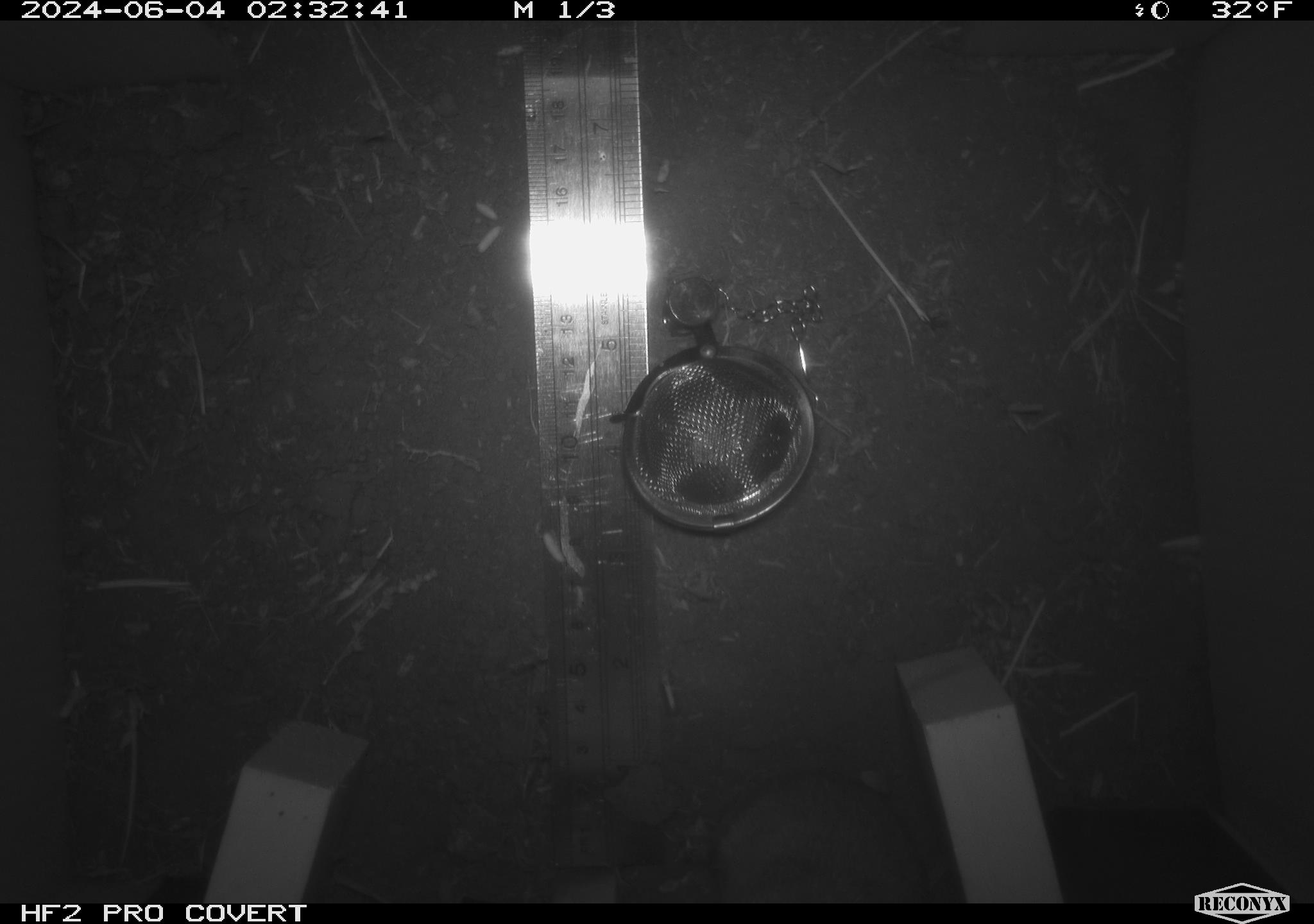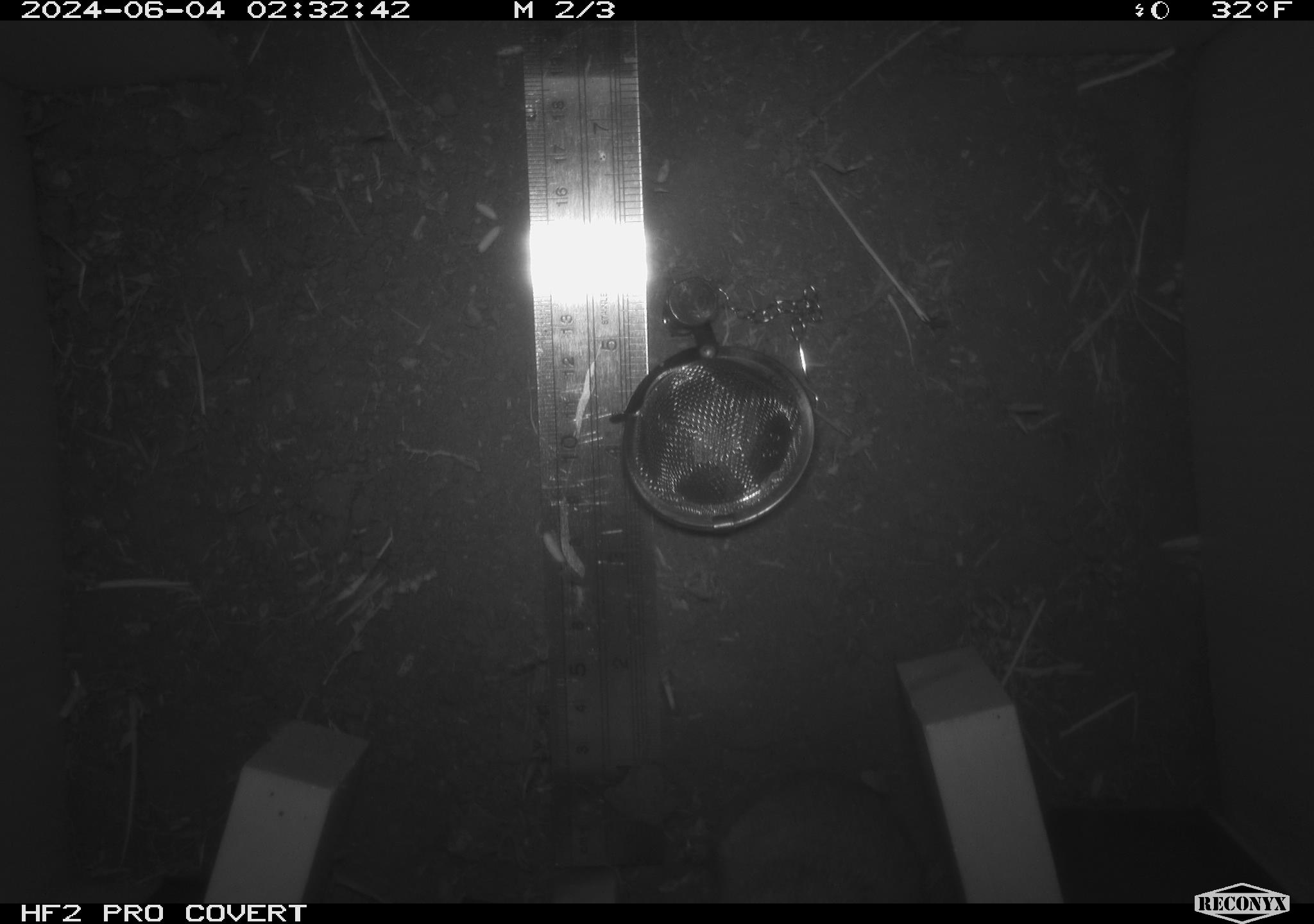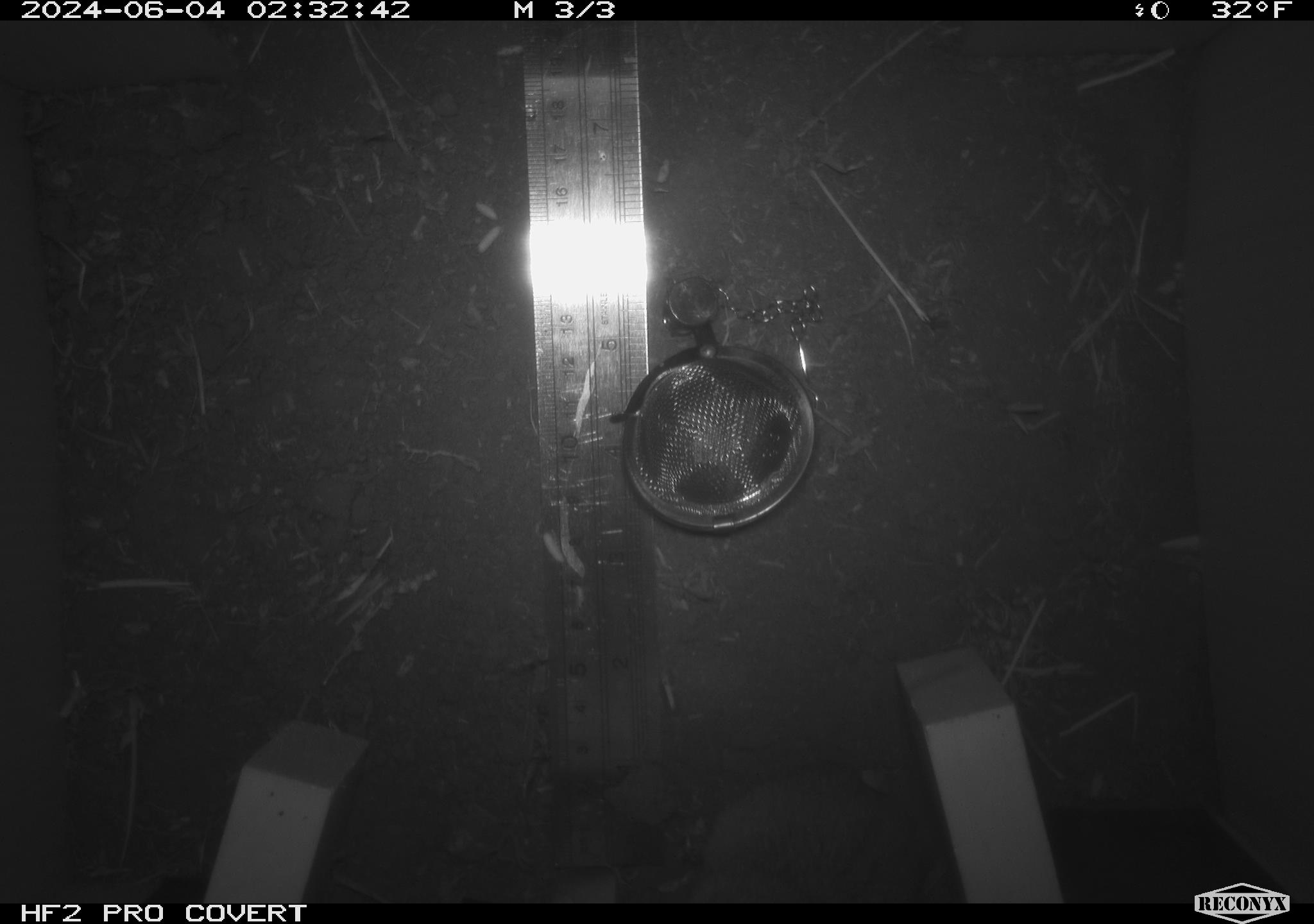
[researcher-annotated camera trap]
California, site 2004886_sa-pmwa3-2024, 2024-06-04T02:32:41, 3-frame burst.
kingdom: Animalia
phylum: Chordata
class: Mammalia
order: Rodentia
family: Cricetidae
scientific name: Arvicolinae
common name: voles, lemmings, and muskrats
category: arvicolinae subfamily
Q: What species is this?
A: Arvicolinae subfamily (voles, lemmings, and muskrats) (Arvicolinae).